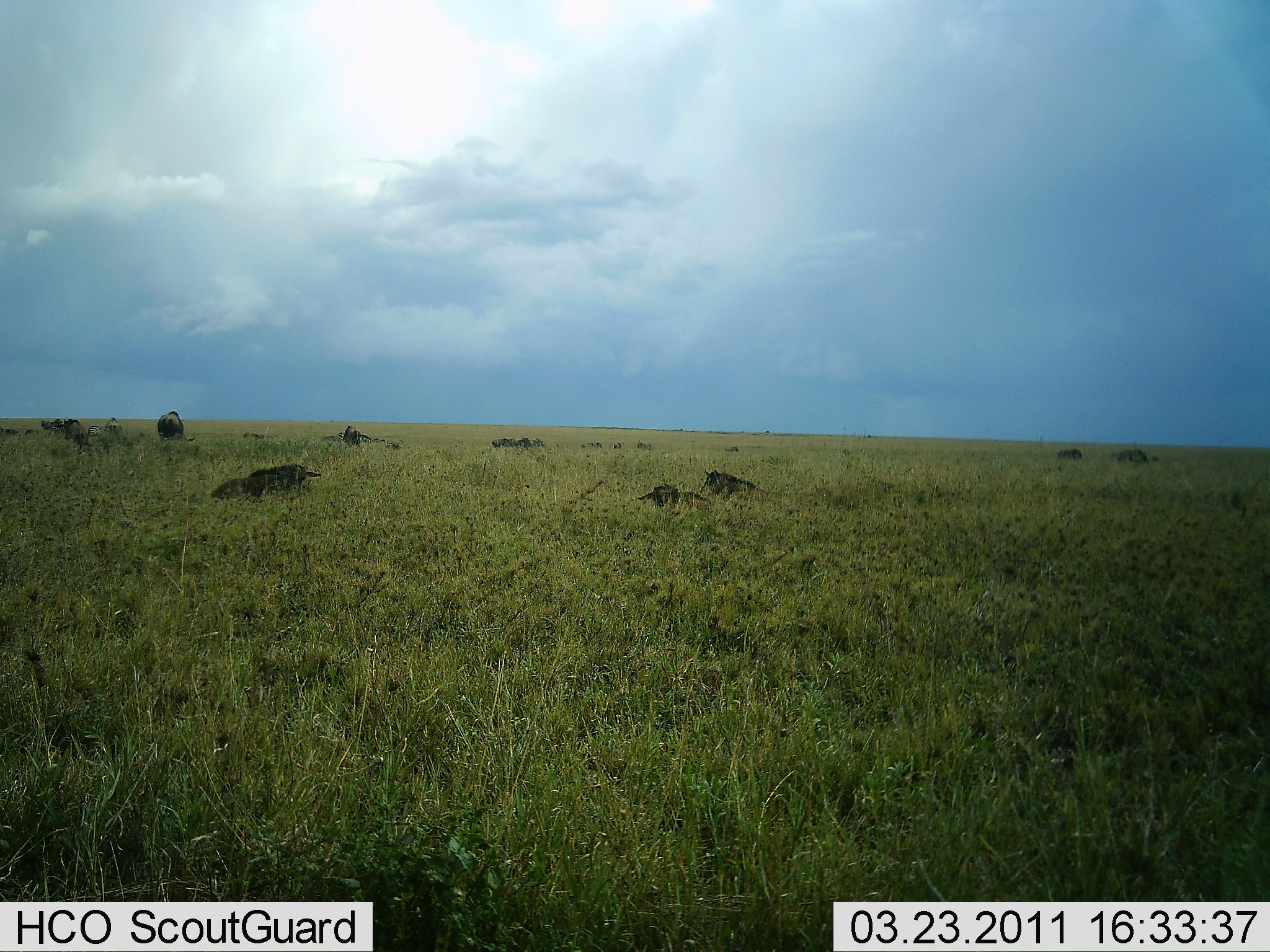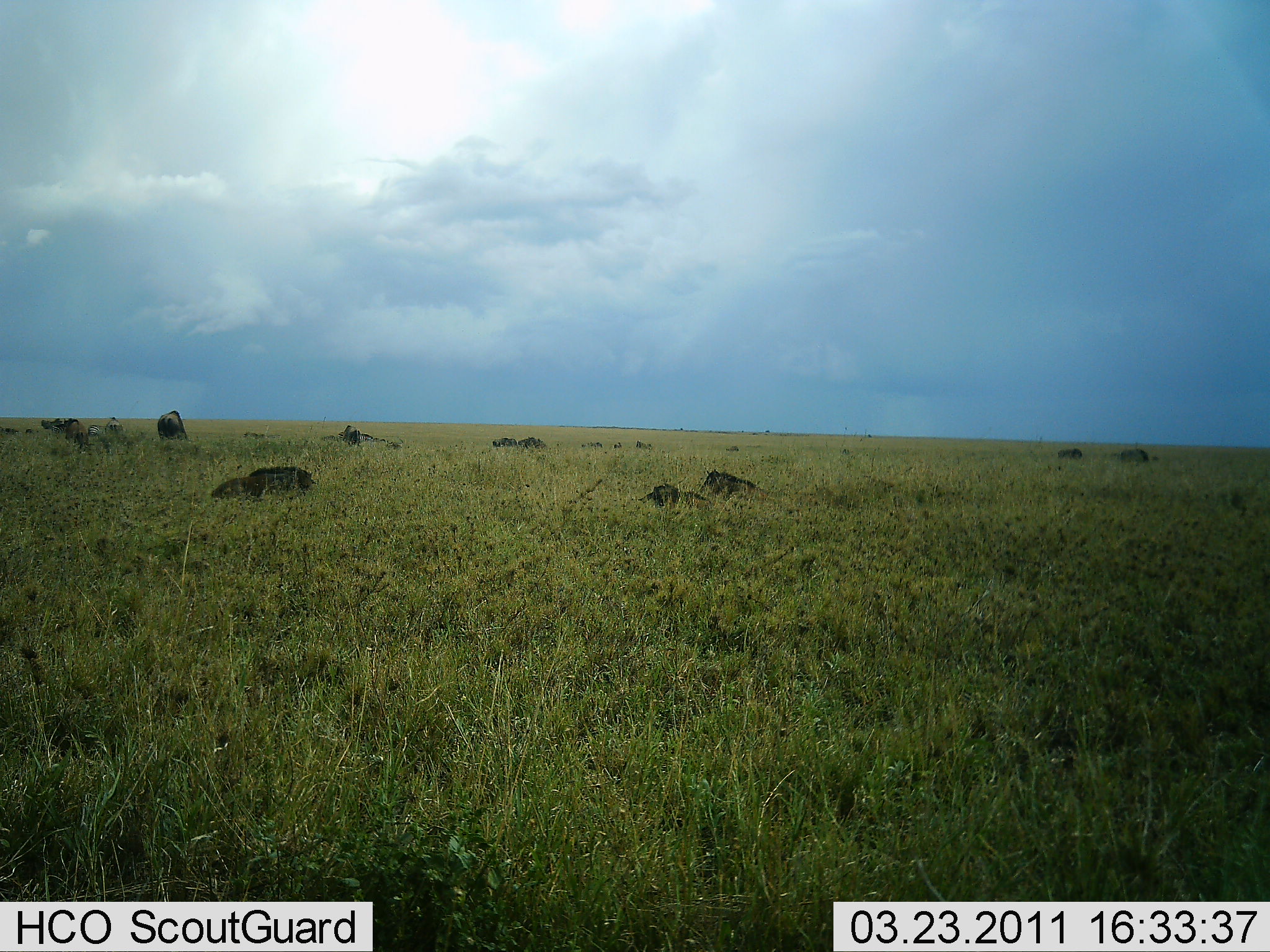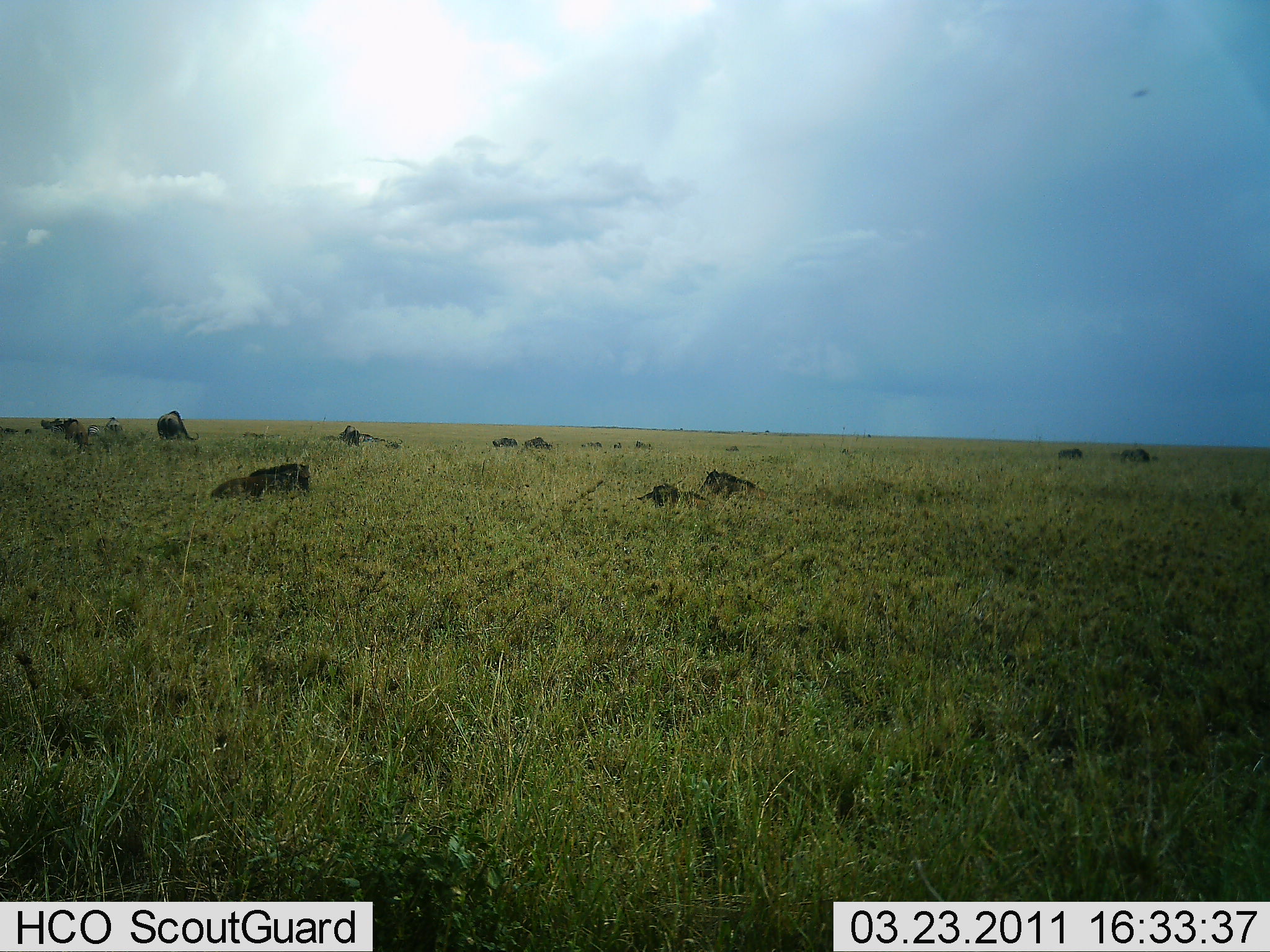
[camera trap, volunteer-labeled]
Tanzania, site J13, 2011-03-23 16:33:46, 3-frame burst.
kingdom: Animalia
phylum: Chordata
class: Mammalia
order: Artiodactyla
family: Bovidae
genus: Connochaetes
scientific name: Connochaetes taurinus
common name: blue wildebeest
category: wildebeest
Wildebeest (blue wildebeest) (Connochaetes taurinus), count 10. Behavior (volunteer vote fractions): standing 27%, resting 82%, moving 0%, interacting 0%. Young present (vote fraction): 0%. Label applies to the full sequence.